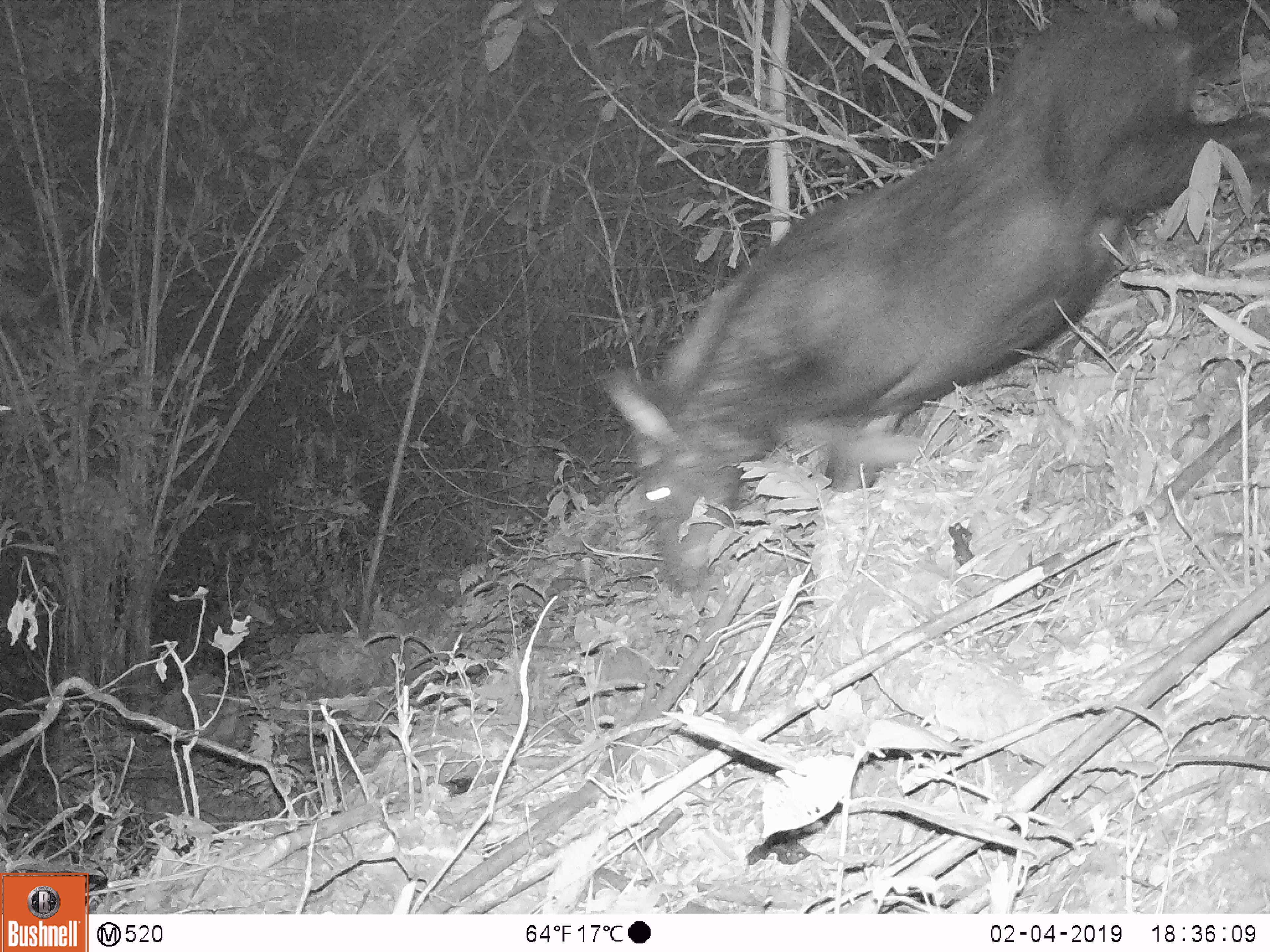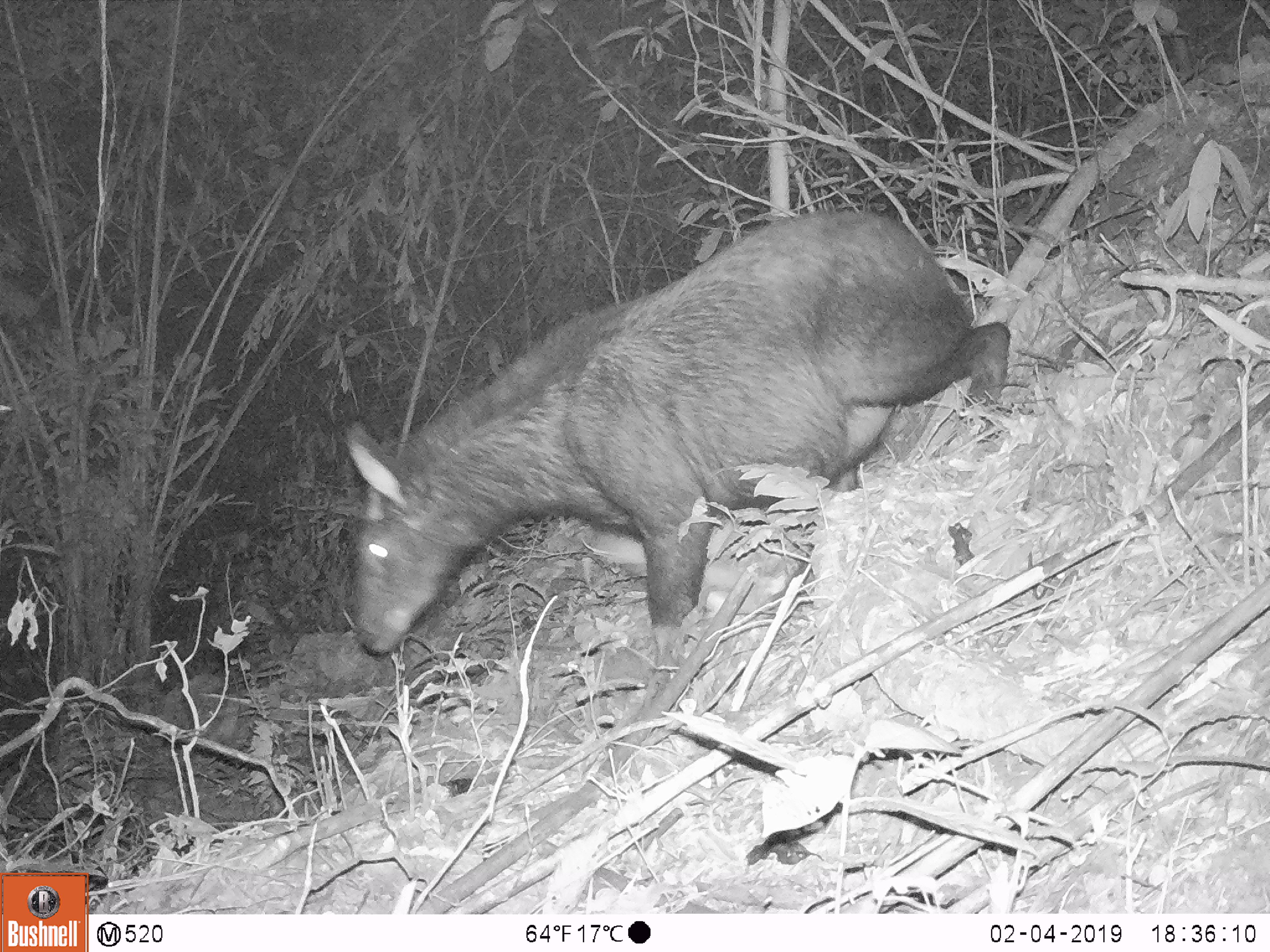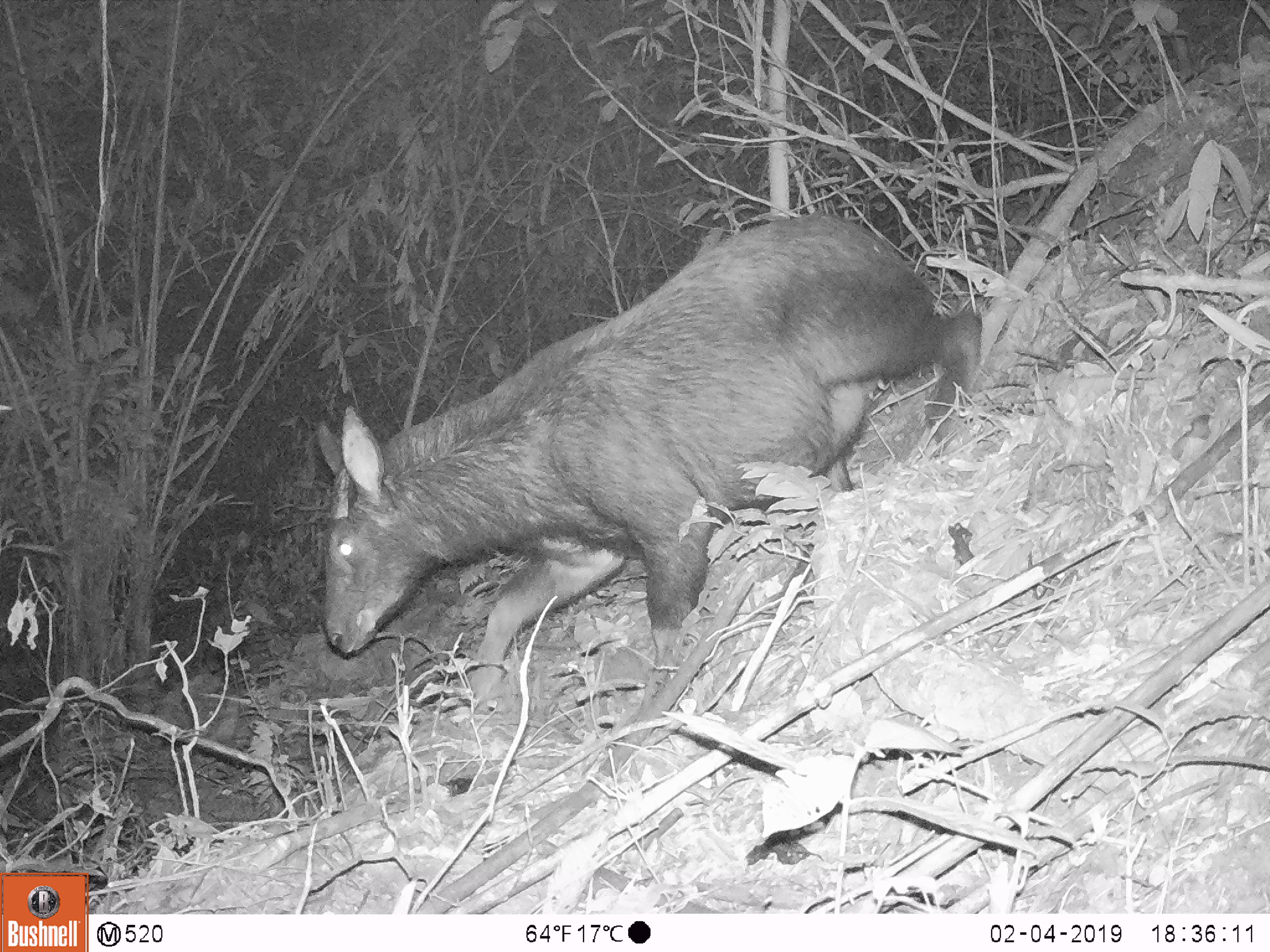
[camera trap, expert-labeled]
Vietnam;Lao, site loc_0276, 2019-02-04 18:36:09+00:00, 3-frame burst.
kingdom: Animalia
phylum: Chordata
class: Mammalia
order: Artiodactyla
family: Bovidae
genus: Capricornis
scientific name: Capricornis sumatraensis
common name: chinese serow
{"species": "chinese serow (Capricornis sumatraensis)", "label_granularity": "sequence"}